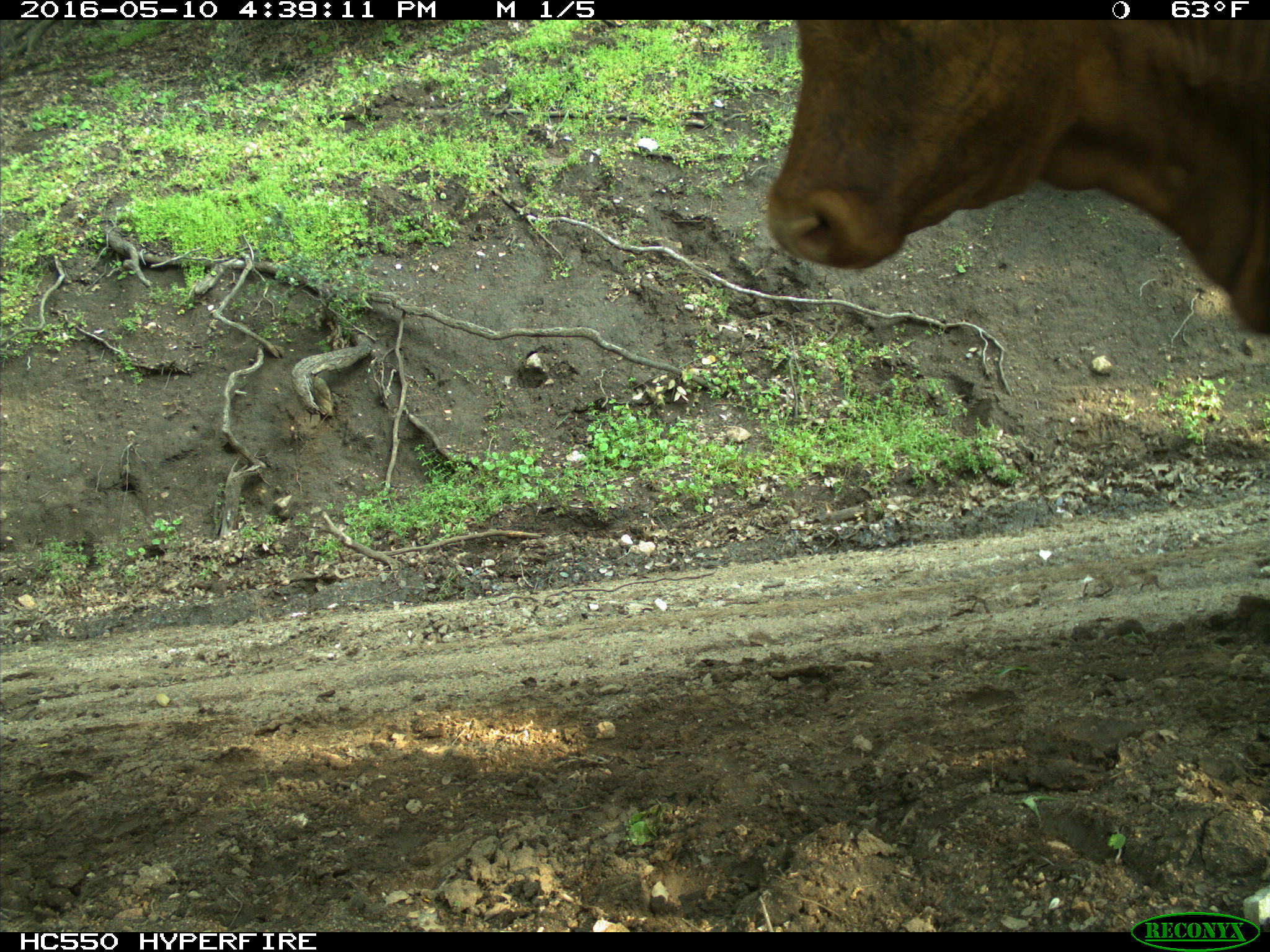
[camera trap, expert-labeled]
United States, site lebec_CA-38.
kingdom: Animalia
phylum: Chordata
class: Mammalia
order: Artiodactyla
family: Bovidae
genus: Bos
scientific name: Bos taurus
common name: domestic cow